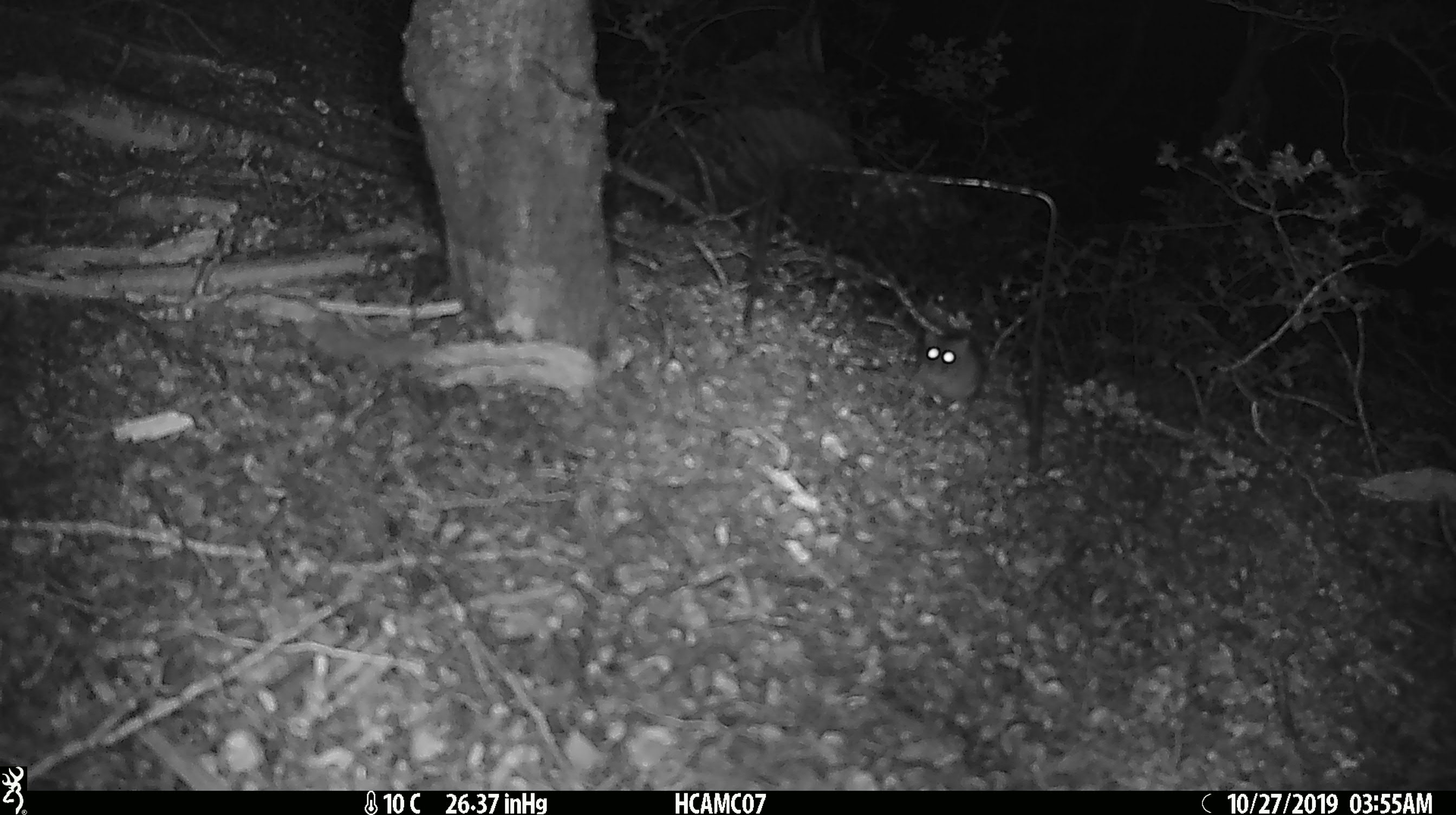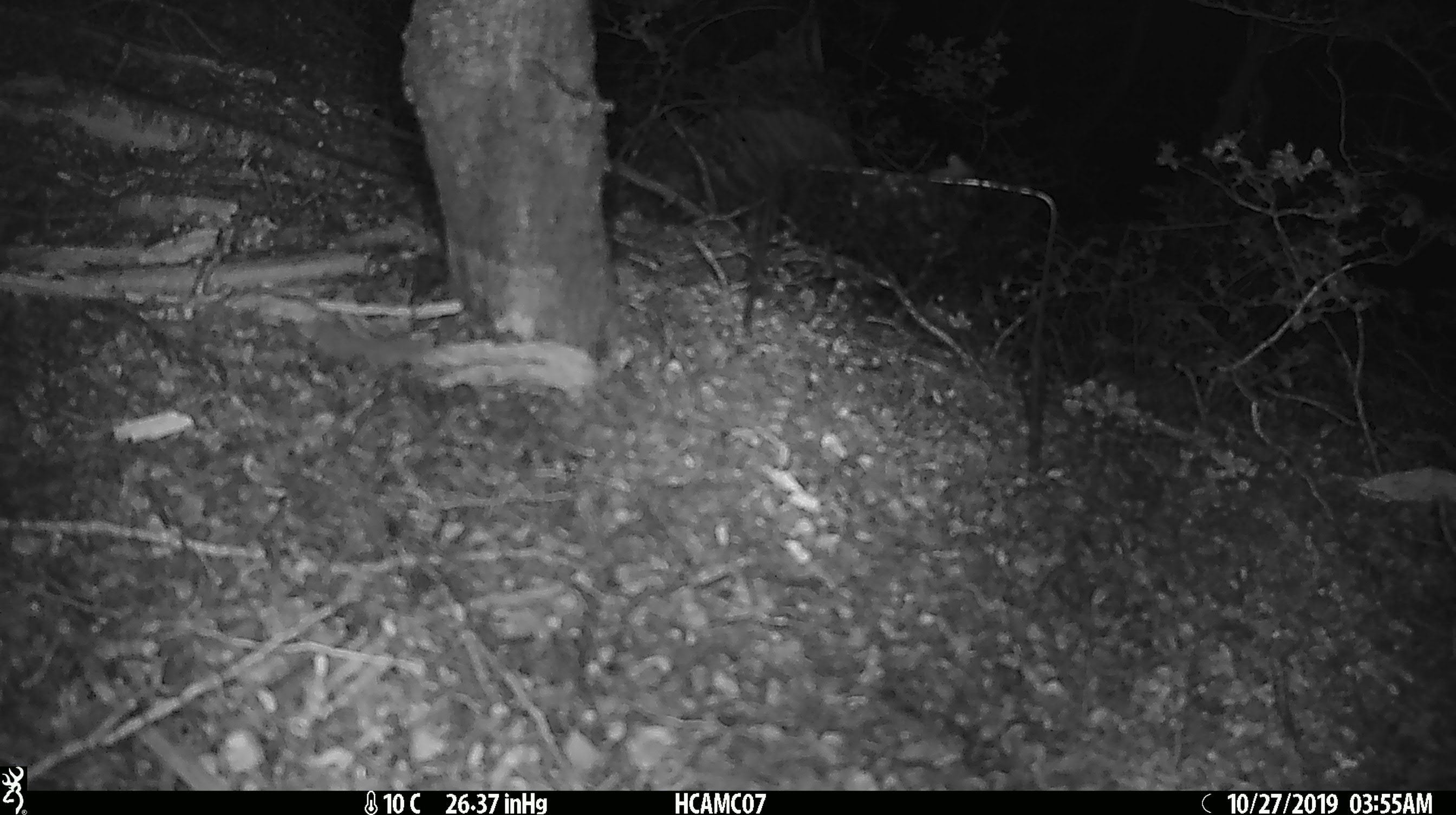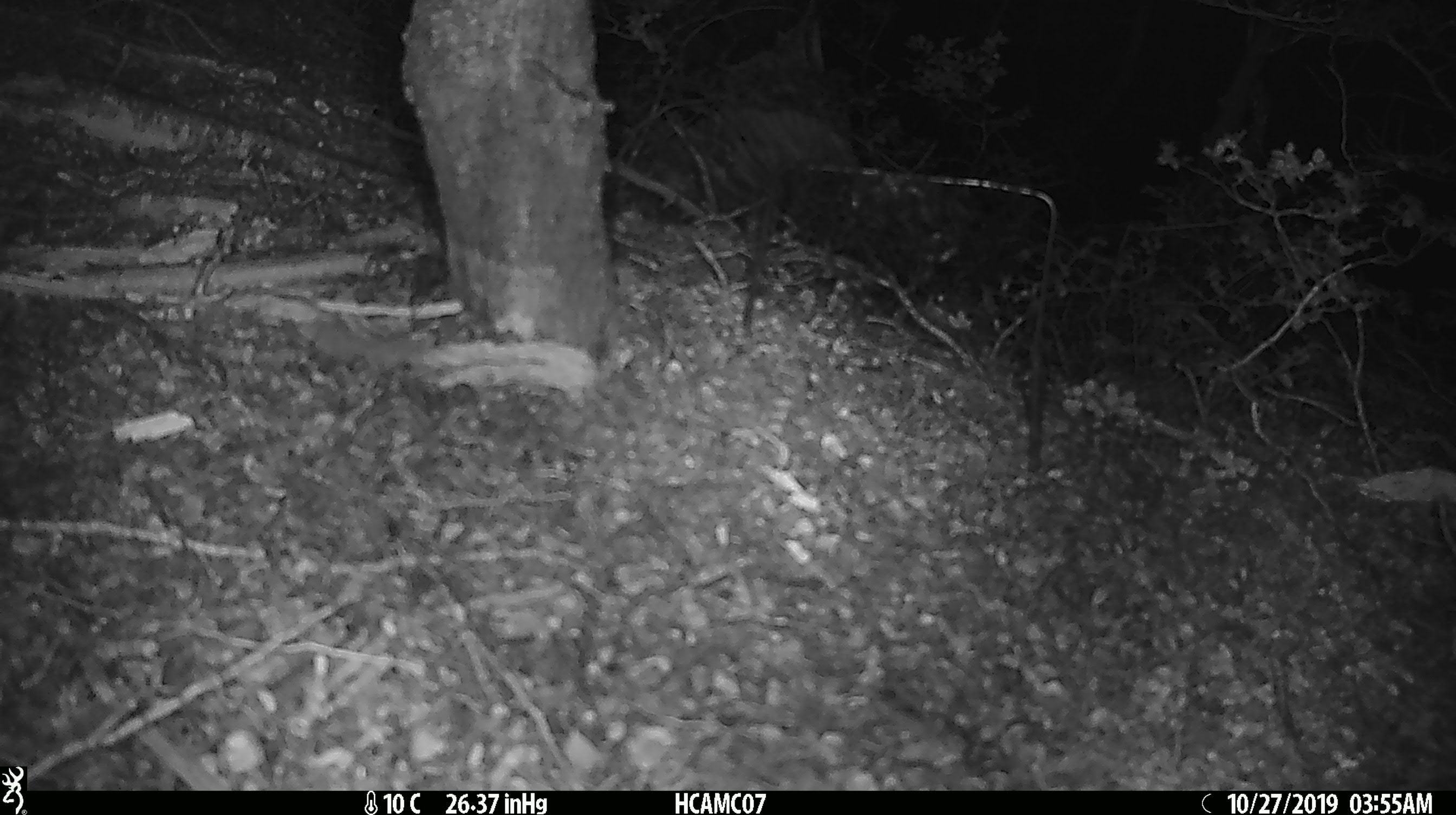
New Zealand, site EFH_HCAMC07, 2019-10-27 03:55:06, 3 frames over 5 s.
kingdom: Animalia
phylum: Chordata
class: Mammalia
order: Rodentia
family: Muridae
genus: Mus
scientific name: Mus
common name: mouse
Mouse (Mus).